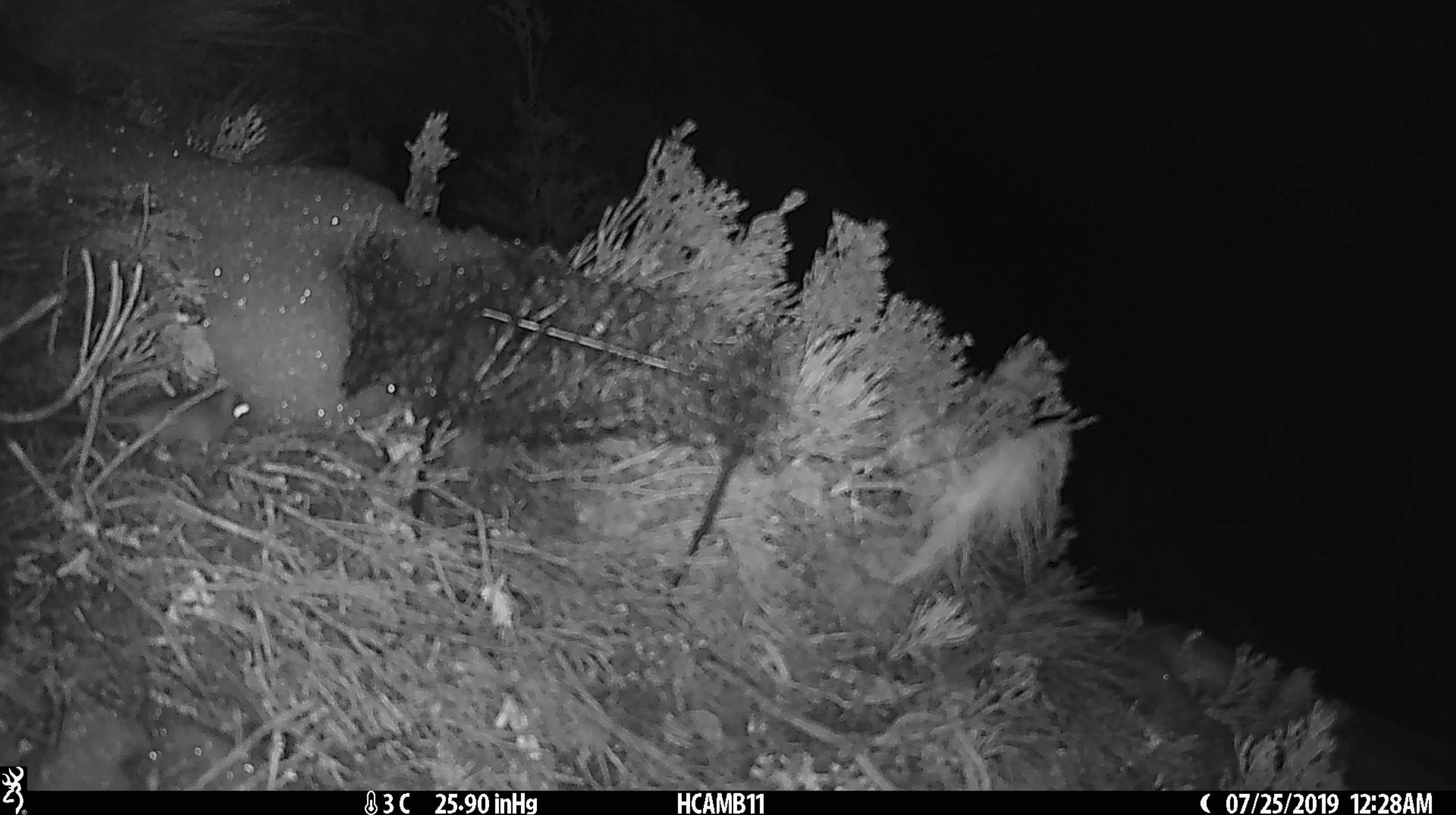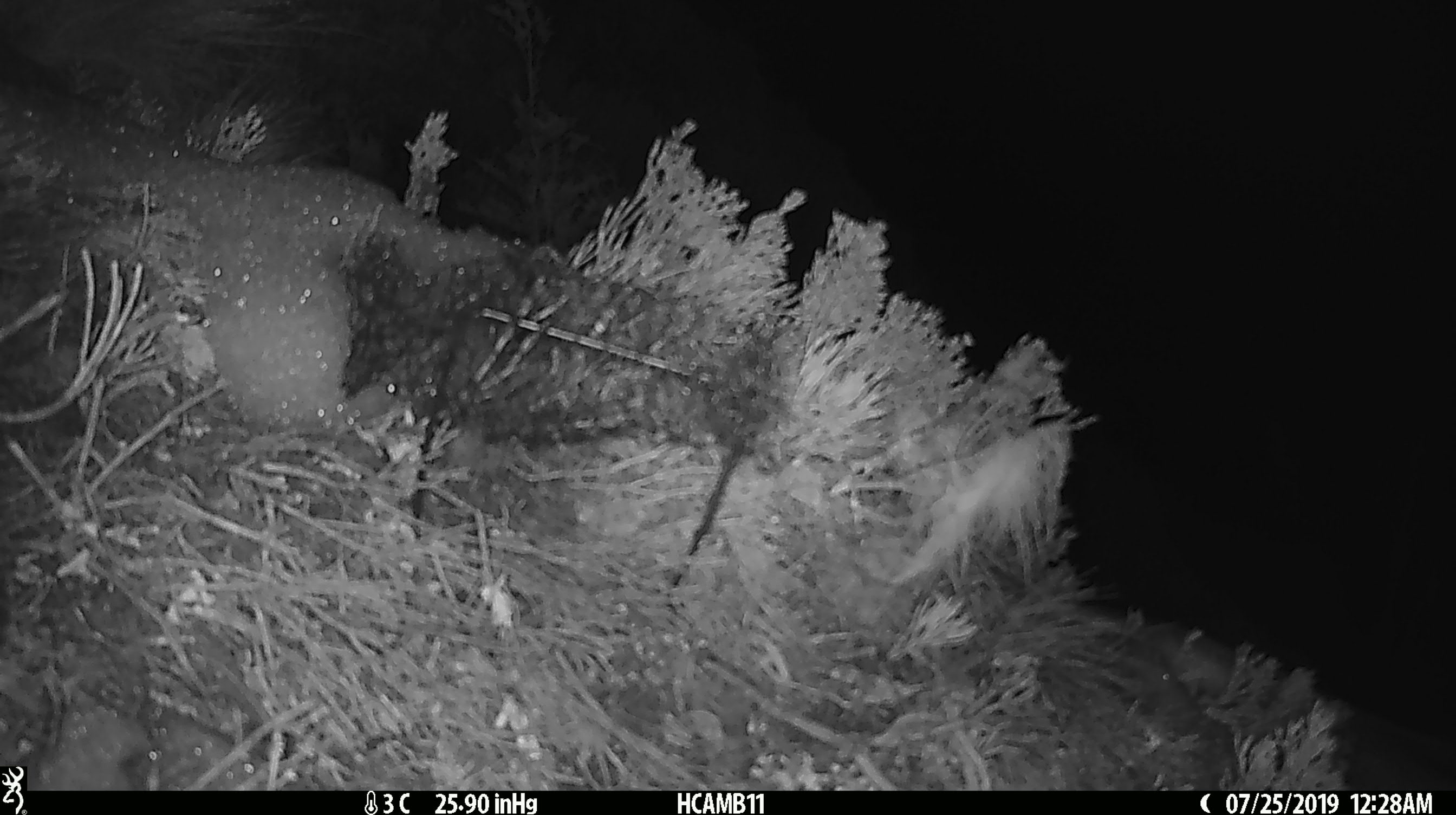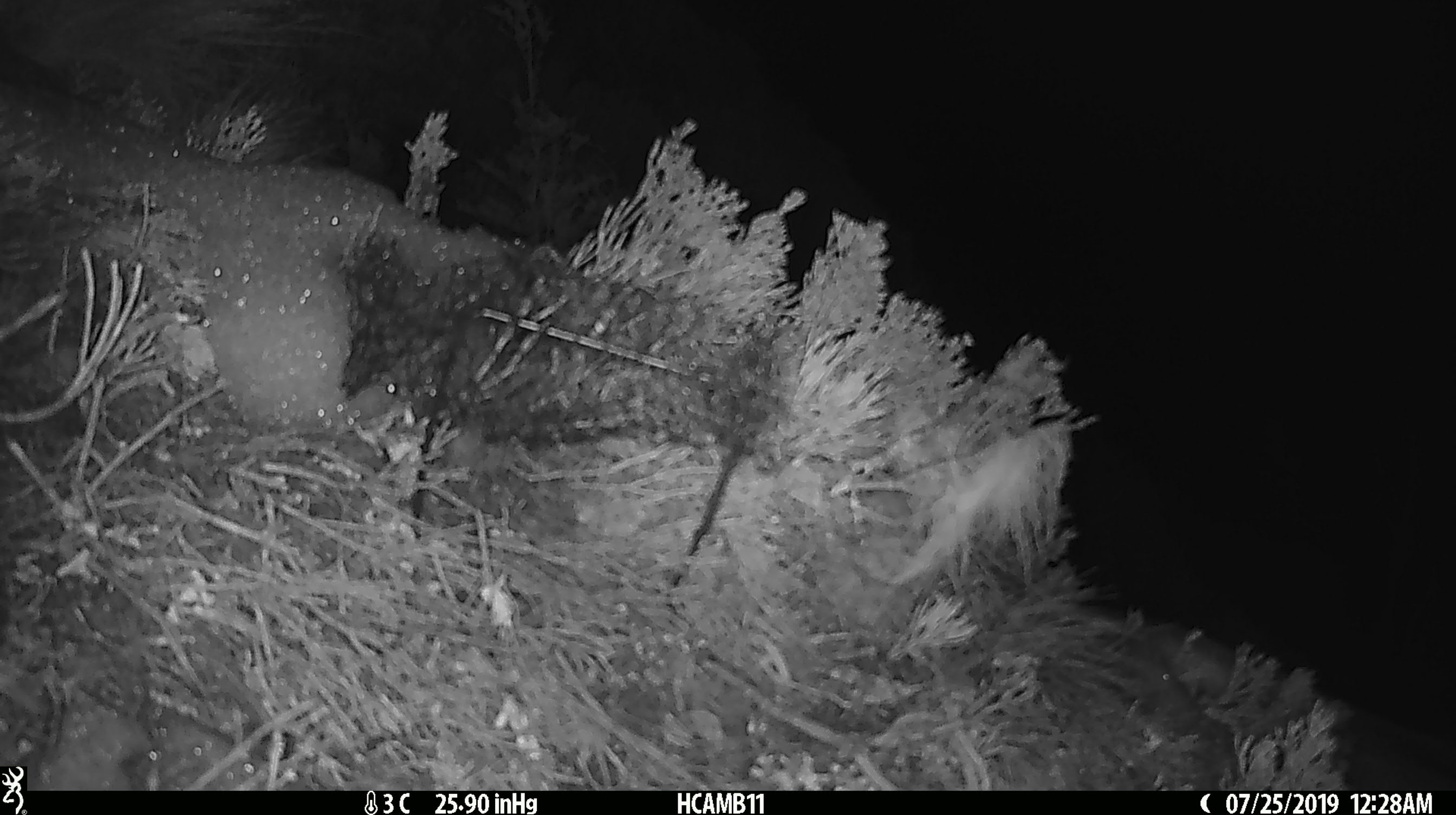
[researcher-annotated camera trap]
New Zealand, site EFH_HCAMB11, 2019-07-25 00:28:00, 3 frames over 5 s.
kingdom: Animalia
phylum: Chordata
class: Mammalia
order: Rodentia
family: Muridae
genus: Mus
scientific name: Mus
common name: mouse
Mouse (Mus).